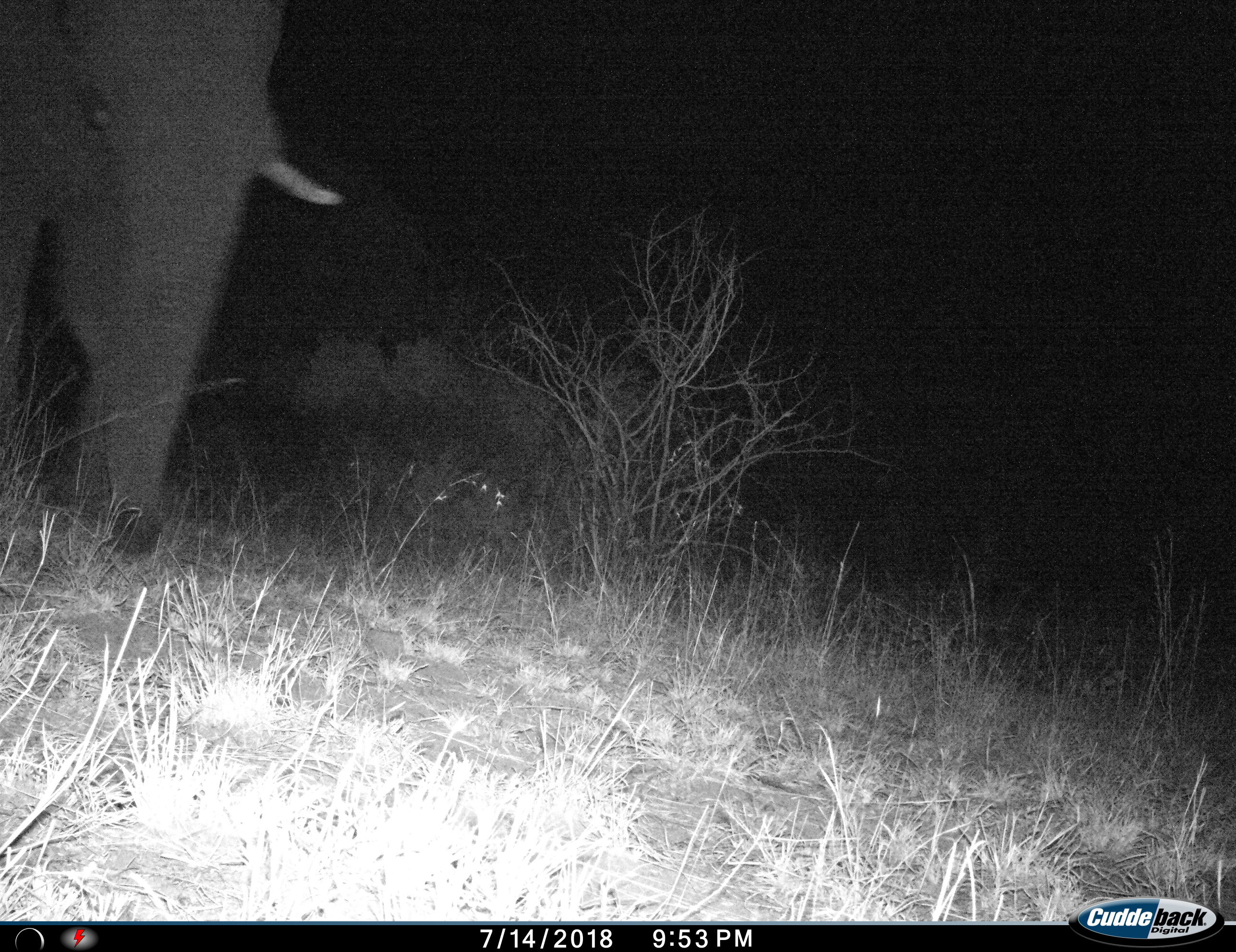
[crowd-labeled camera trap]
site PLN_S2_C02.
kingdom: Animalia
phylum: Chordata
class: Mammalia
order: Proboscidea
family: Elephantidae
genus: Loxodonta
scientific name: Loxodonta africana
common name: african bush elephant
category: elephant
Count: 1.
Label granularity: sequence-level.